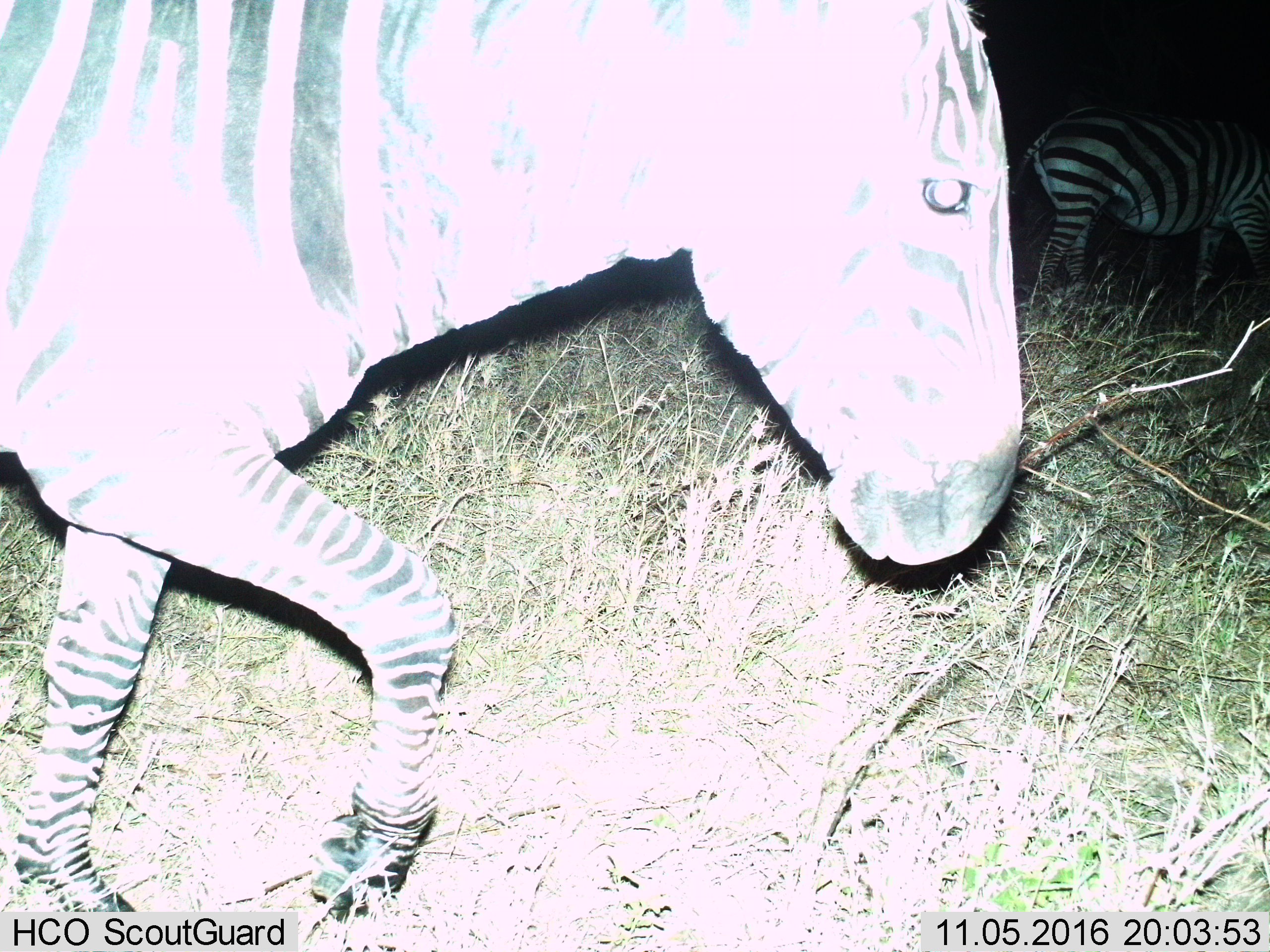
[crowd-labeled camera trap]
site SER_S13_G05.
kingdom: Animalia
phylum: Chordata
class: Mammalia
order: Perissodactyla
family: Equidae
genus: Equus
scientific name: Equus quagga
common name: plains zebra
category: zebraplains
Zebraplains (plains zebra) (Equus quagga), count 2. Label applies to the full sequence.